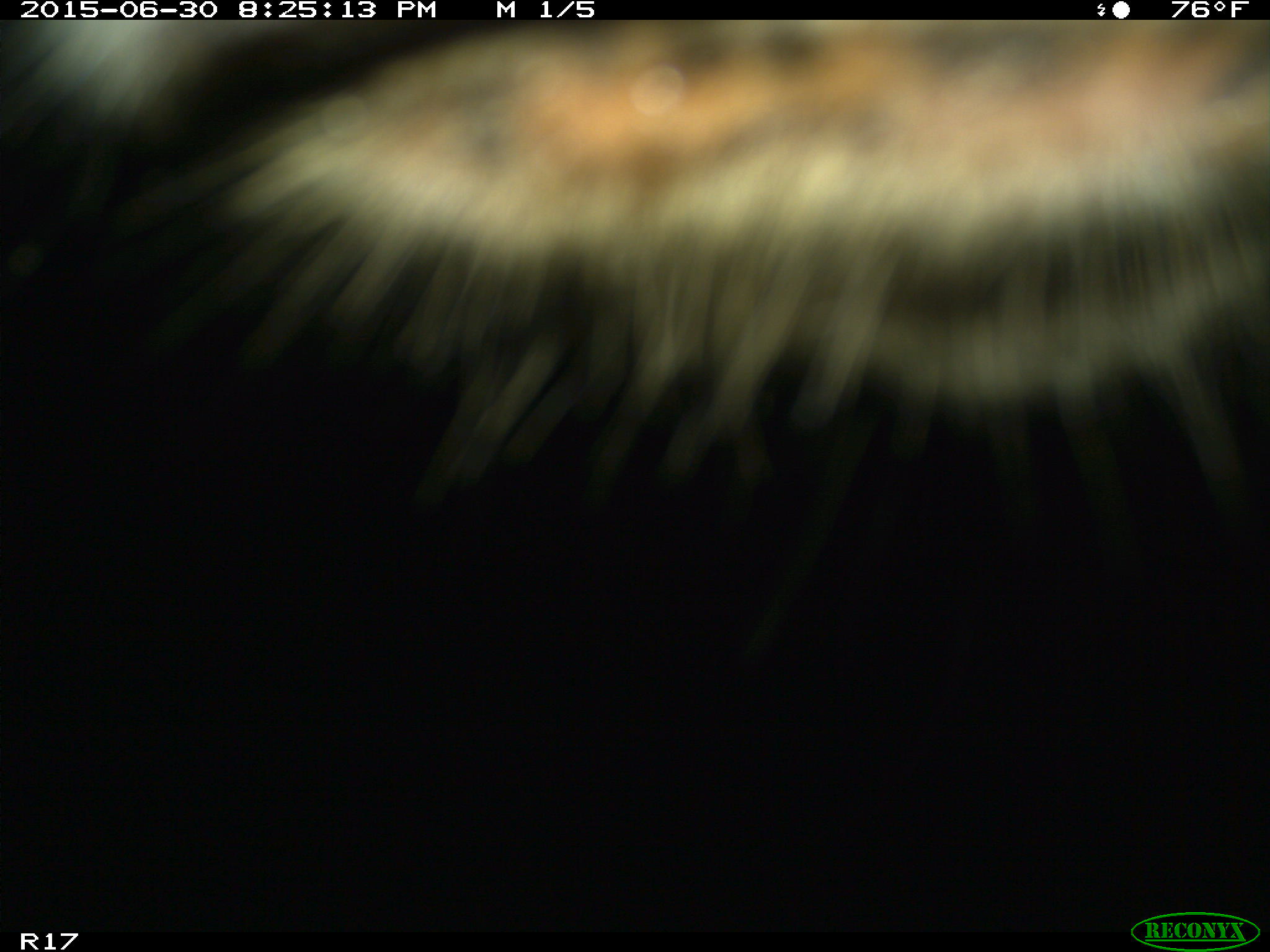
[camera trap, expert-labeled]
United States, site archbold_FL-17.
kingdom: Animalia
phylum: Chordata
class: Mammalia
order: Artiodactyla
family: Bovidae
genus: Bos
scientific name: Bos taurus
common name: domestic cow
Bos taurus (domestic cow).